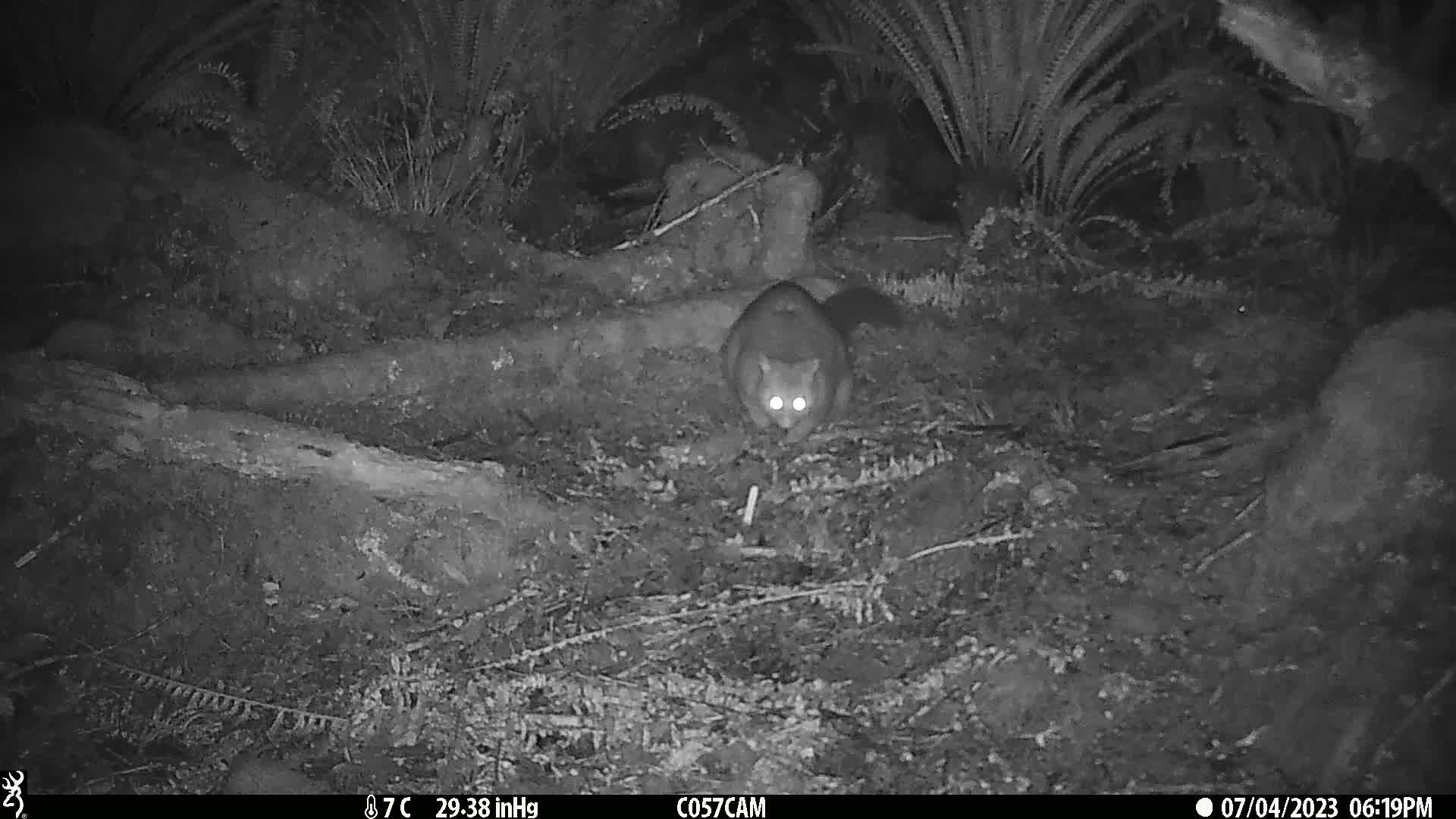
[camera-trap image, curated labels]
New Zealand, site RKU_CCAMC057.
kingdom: Animalia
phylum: Chordata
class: Mammalia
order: Diprotodontia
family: Phalangeridae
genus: Trichosurus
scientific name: Trichosurus vulpecula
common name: common brushtail possum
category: possum